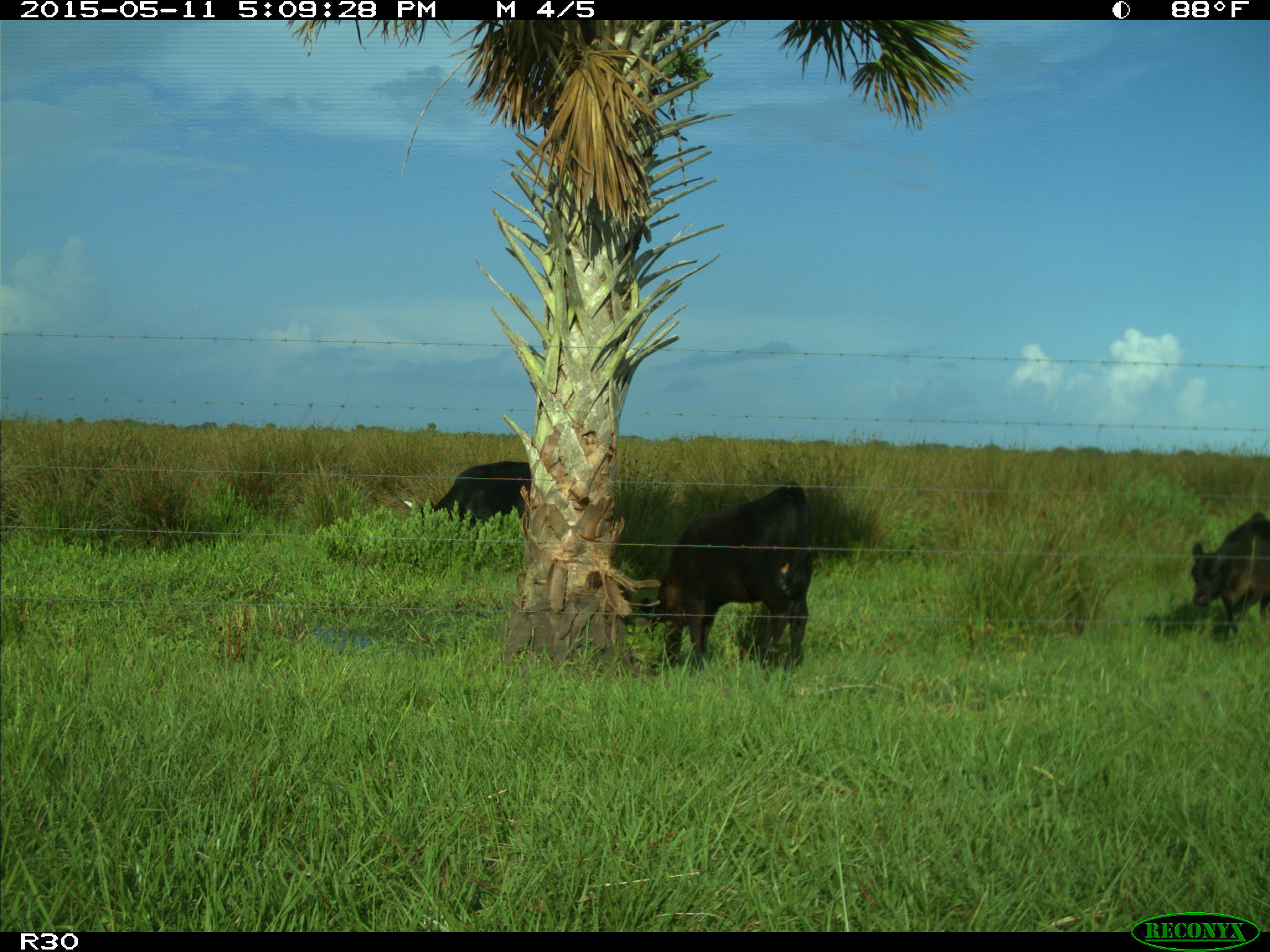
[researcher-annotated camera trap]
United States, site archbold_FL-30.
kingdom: Animalia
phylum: Chordata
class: Mammalia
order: Artiodactyla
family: Bovidae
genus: Bos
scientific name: Bos taurus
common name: domestic cow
Bos taurus (domestic cow).